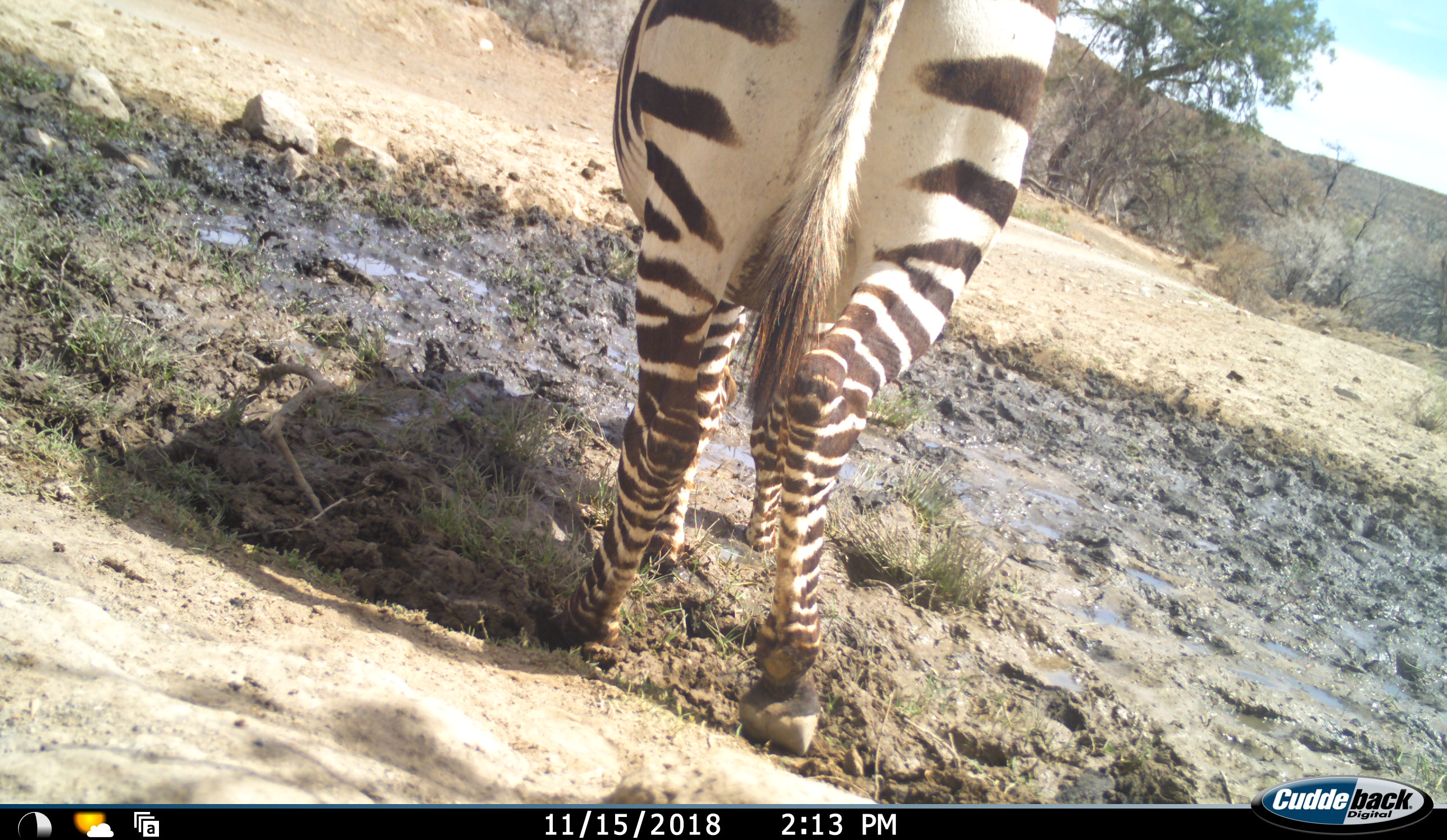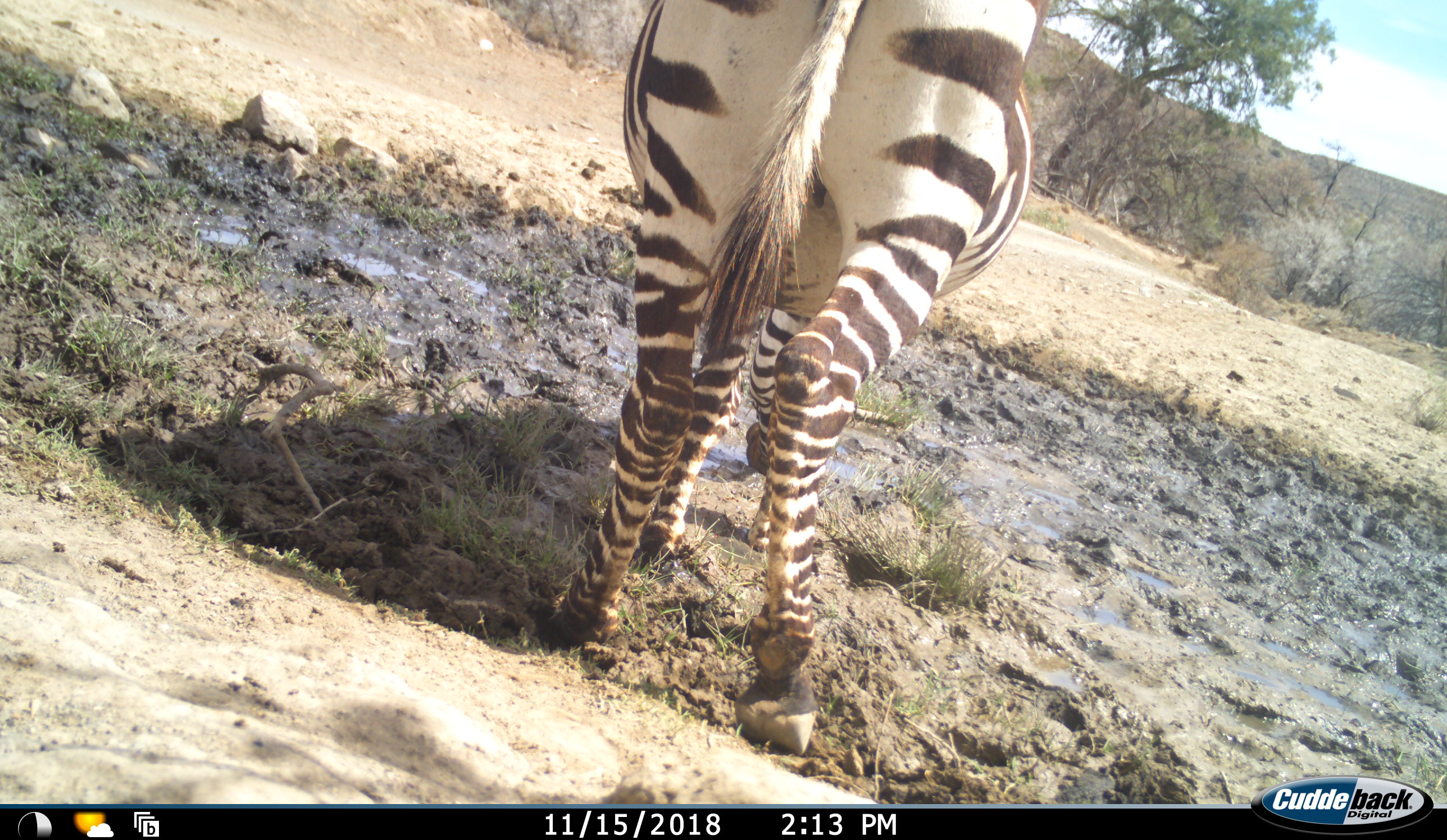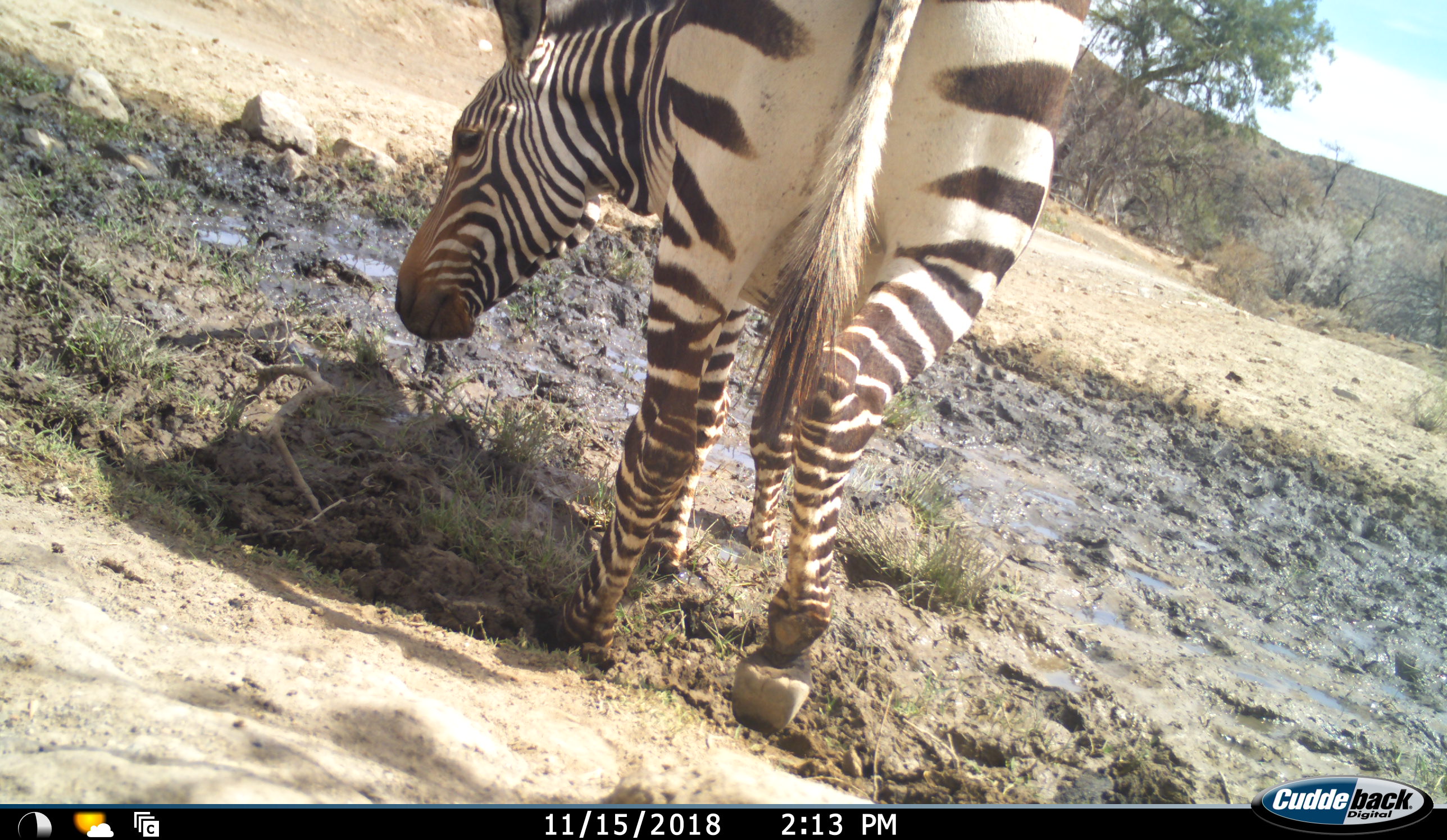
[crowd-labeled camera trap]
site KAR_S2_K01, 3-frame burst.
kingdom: Animalia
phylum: Chordata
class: Mammalia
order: Perissodactyla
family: Equidae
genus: Equus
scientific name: Equus zebra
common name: mountain zebra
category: zebramountain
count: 1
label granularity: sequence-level